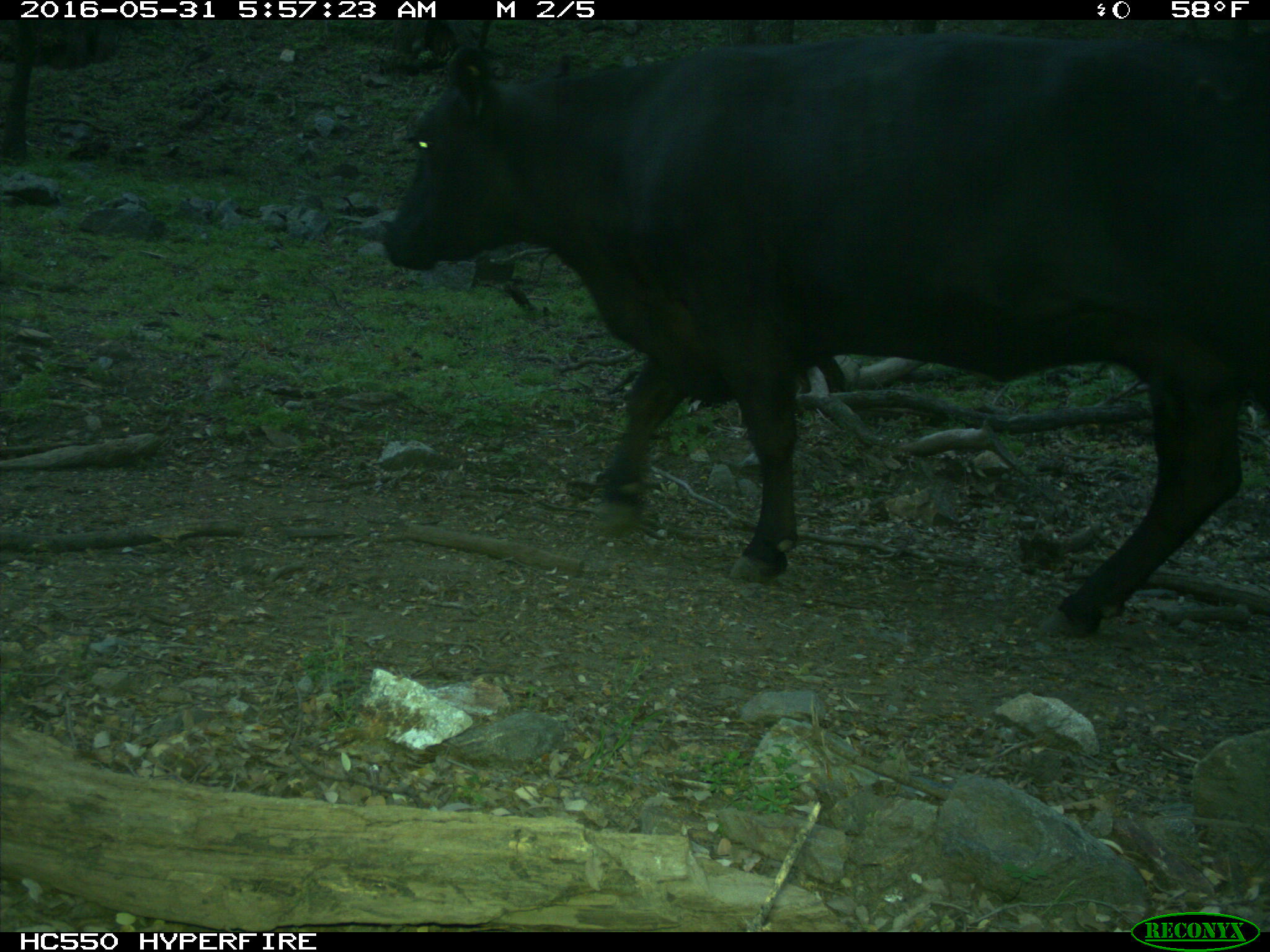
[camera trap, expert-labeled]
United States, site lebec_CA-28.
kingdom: Animalia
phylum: Chordata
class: Mammalia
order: Artiodactyla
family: Bovidae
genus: Bos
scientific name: Bos taurus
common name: domestic cow